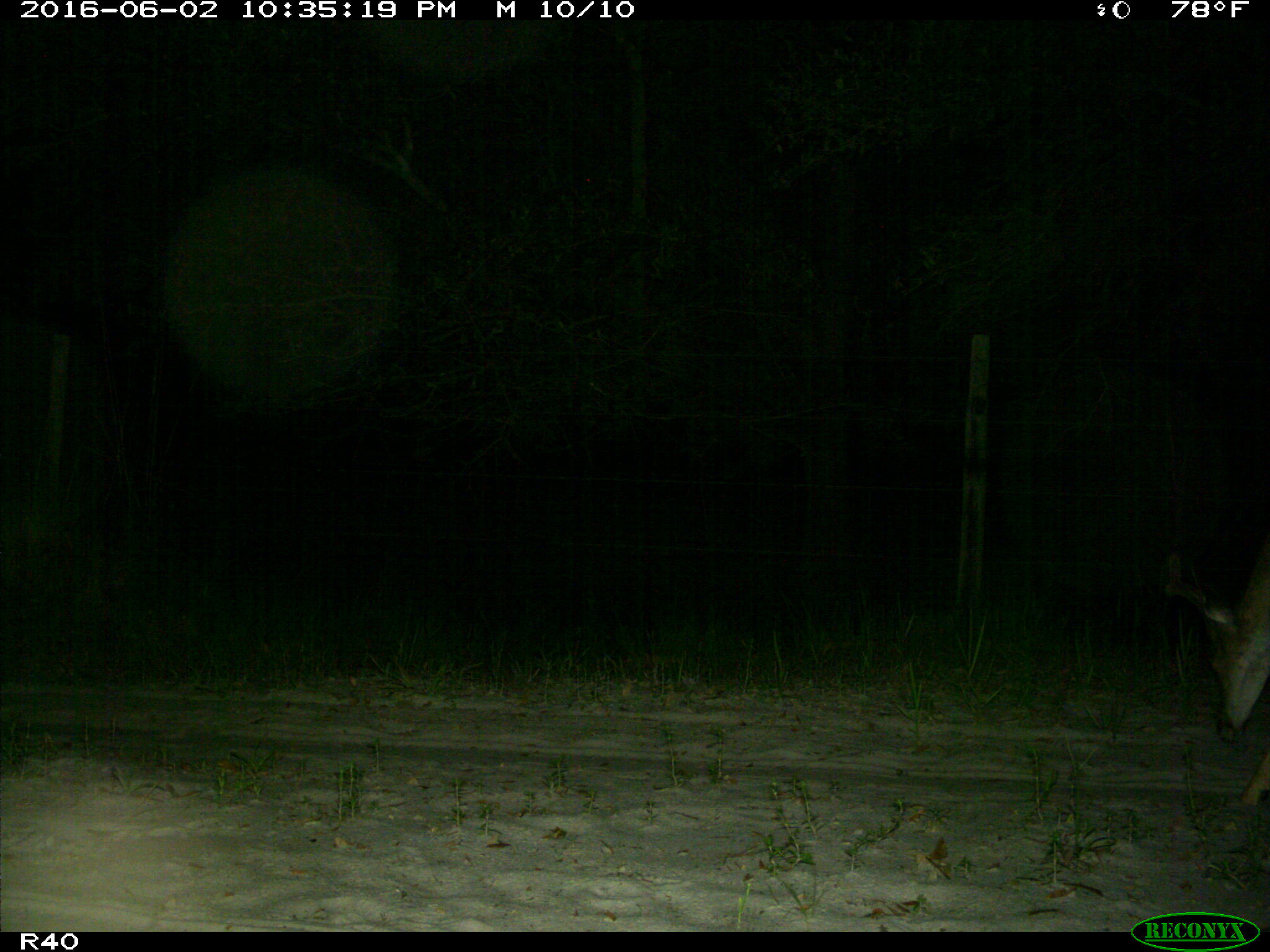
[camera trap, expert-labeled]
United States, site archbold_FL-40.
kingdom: Animalia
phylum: Chordata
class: Mammalia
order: Artiodactyla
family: Cervidae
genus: Odocoileus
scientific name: Odocoileus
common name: deer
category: unidentified deer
Unidentified deer (deer) (Odocoileus).